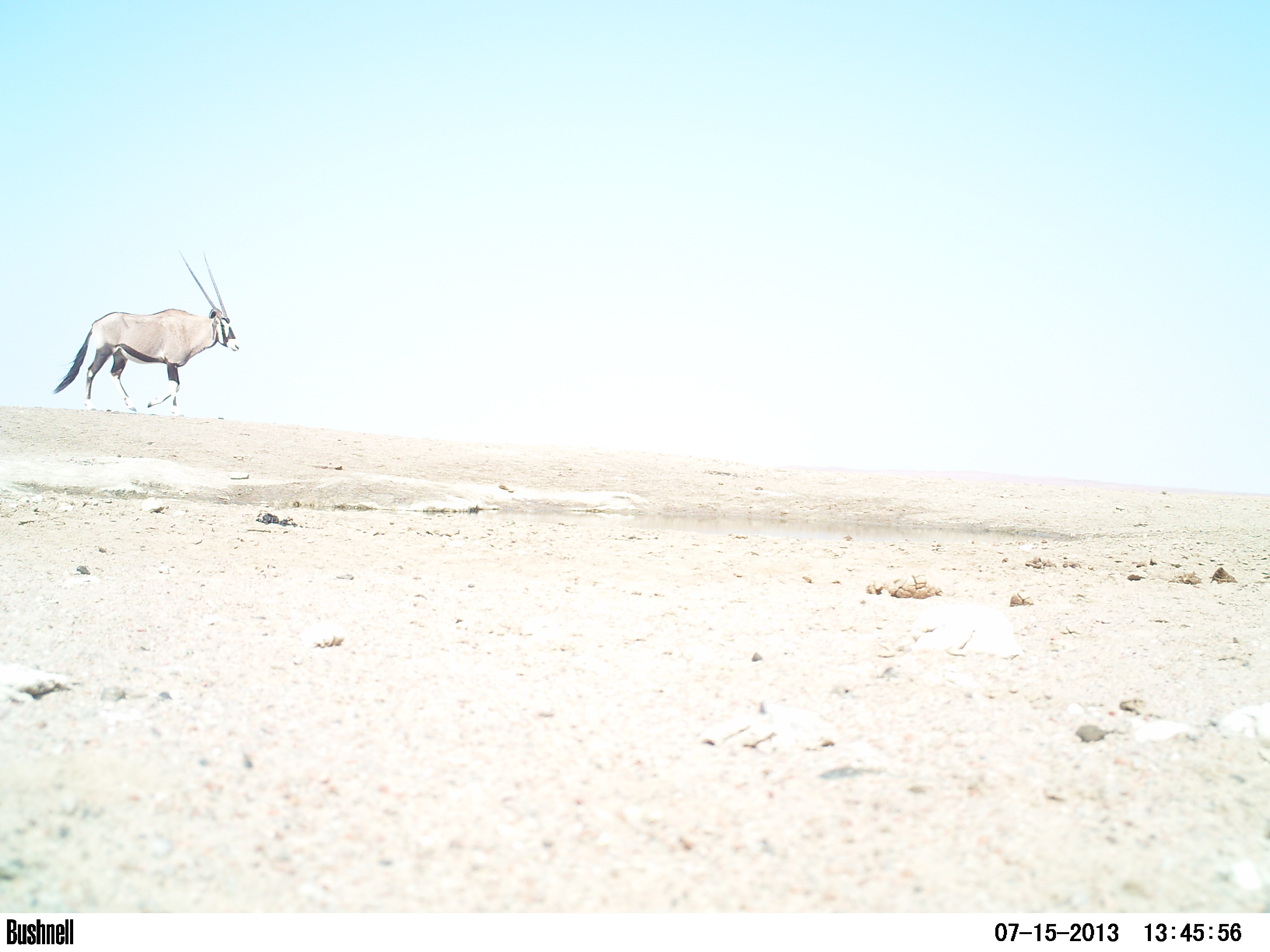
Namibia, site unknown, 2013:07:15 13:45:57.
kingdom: Animalia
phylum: Chordata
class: Mammalia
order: Artiodactyla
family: Bovidae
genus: Oryx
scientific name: Oryx gazella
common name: gemsbok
Oryx gazella (gemsbok).